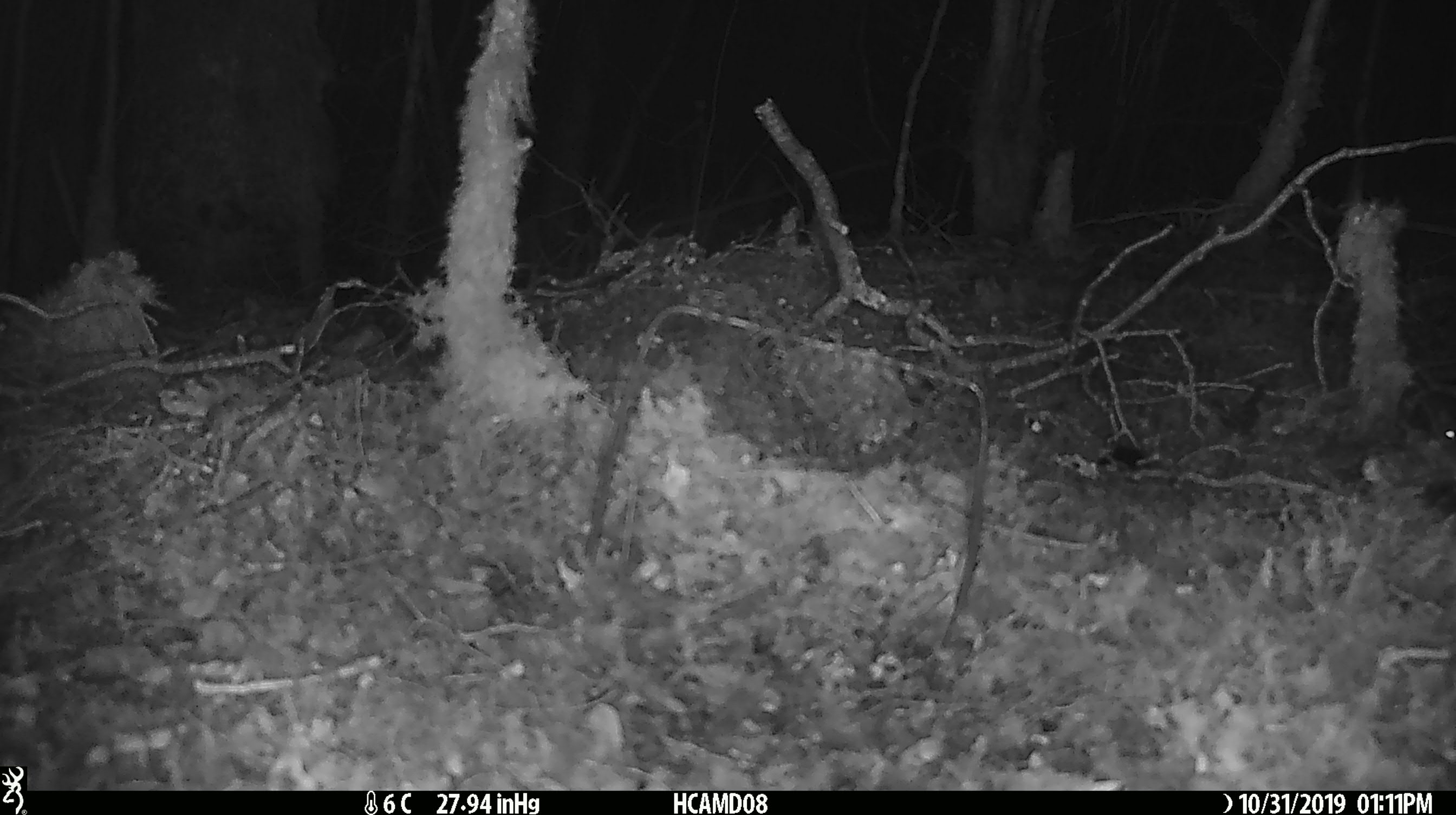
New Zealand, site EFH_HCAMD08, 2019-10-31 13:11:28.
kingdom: Animalia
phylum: Chordata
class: Mammalia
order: Rodentia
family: Muridae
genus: Mus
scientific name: Mus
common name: mouse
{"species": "mouse (Mus)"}